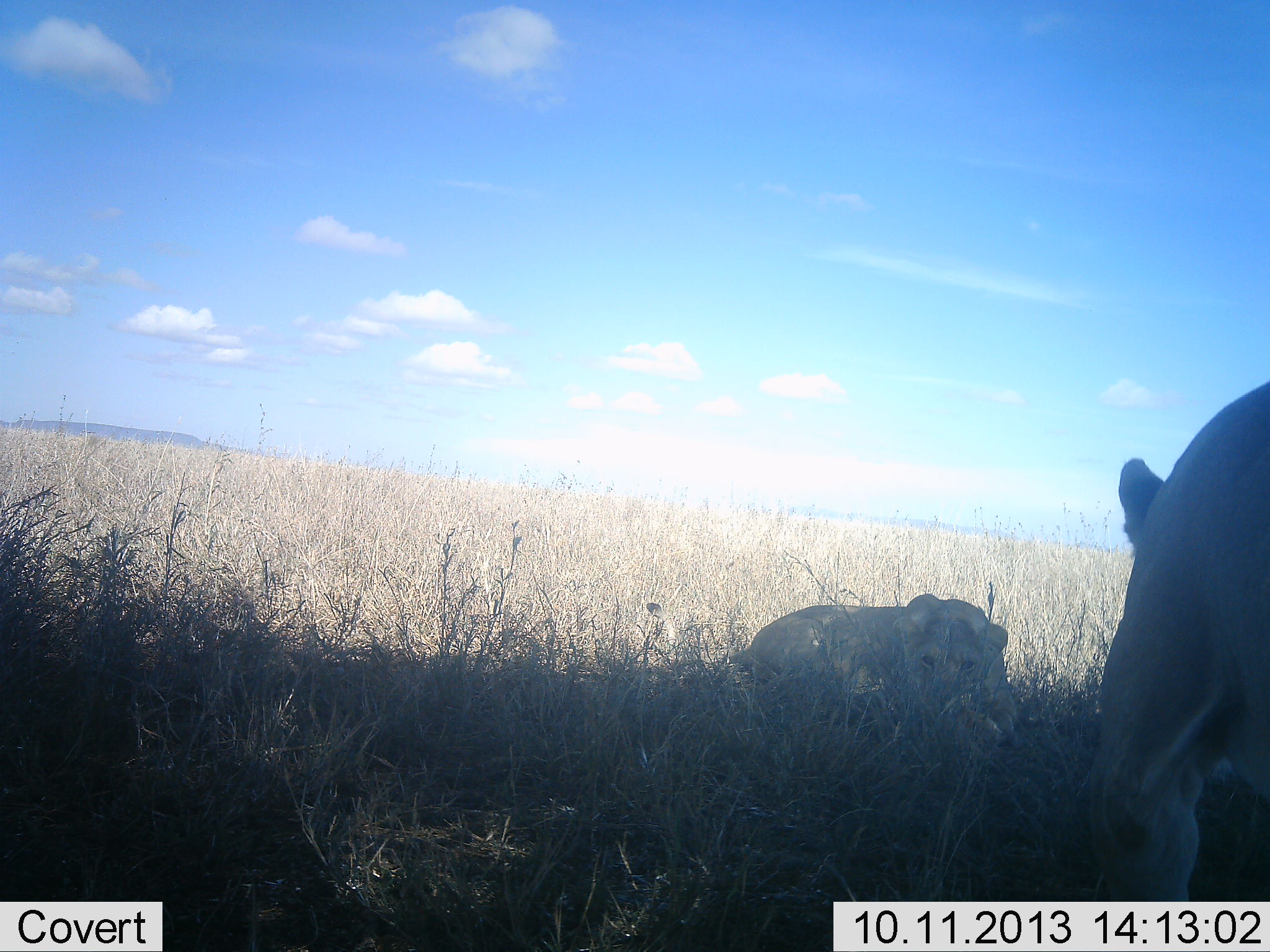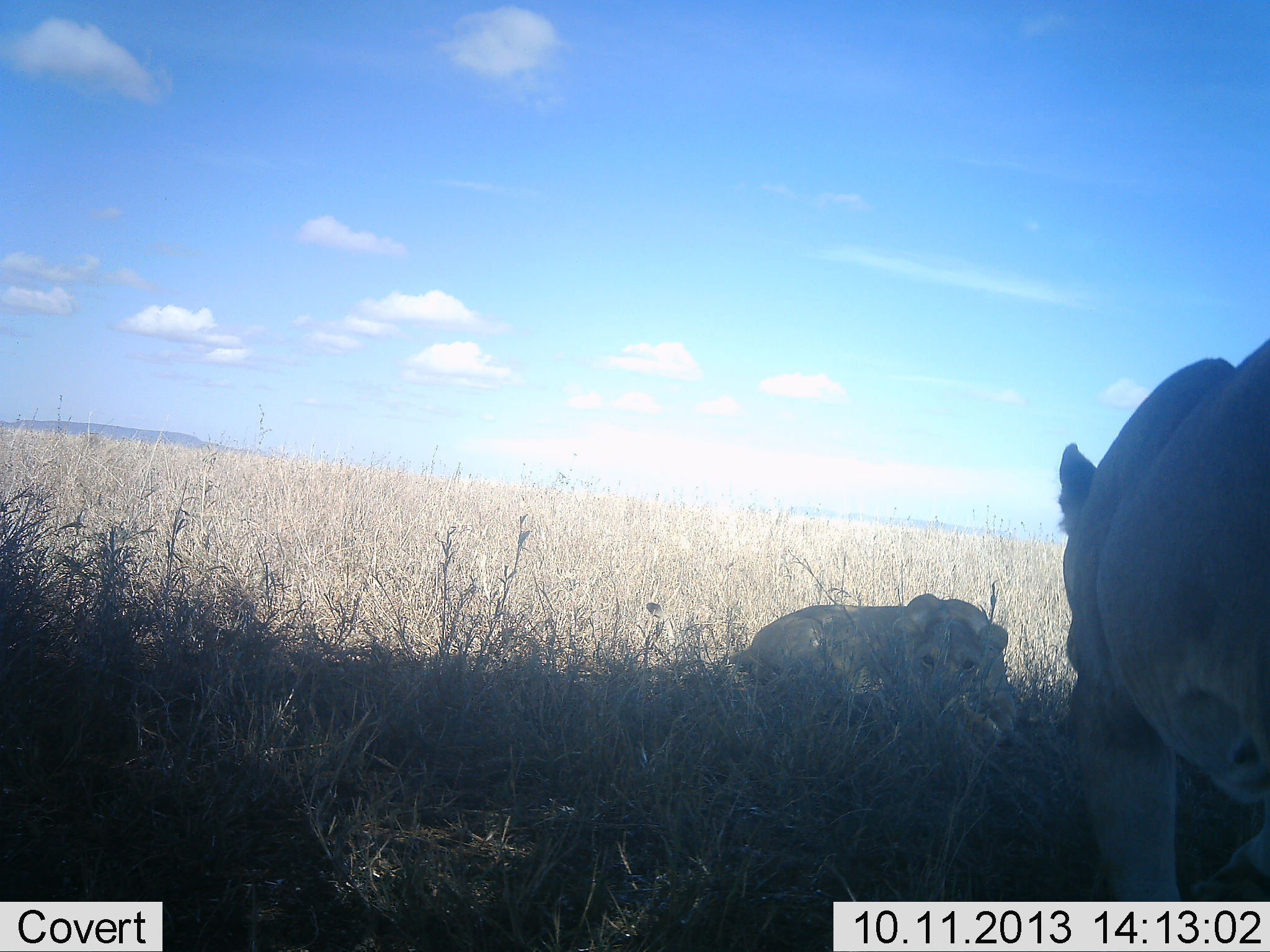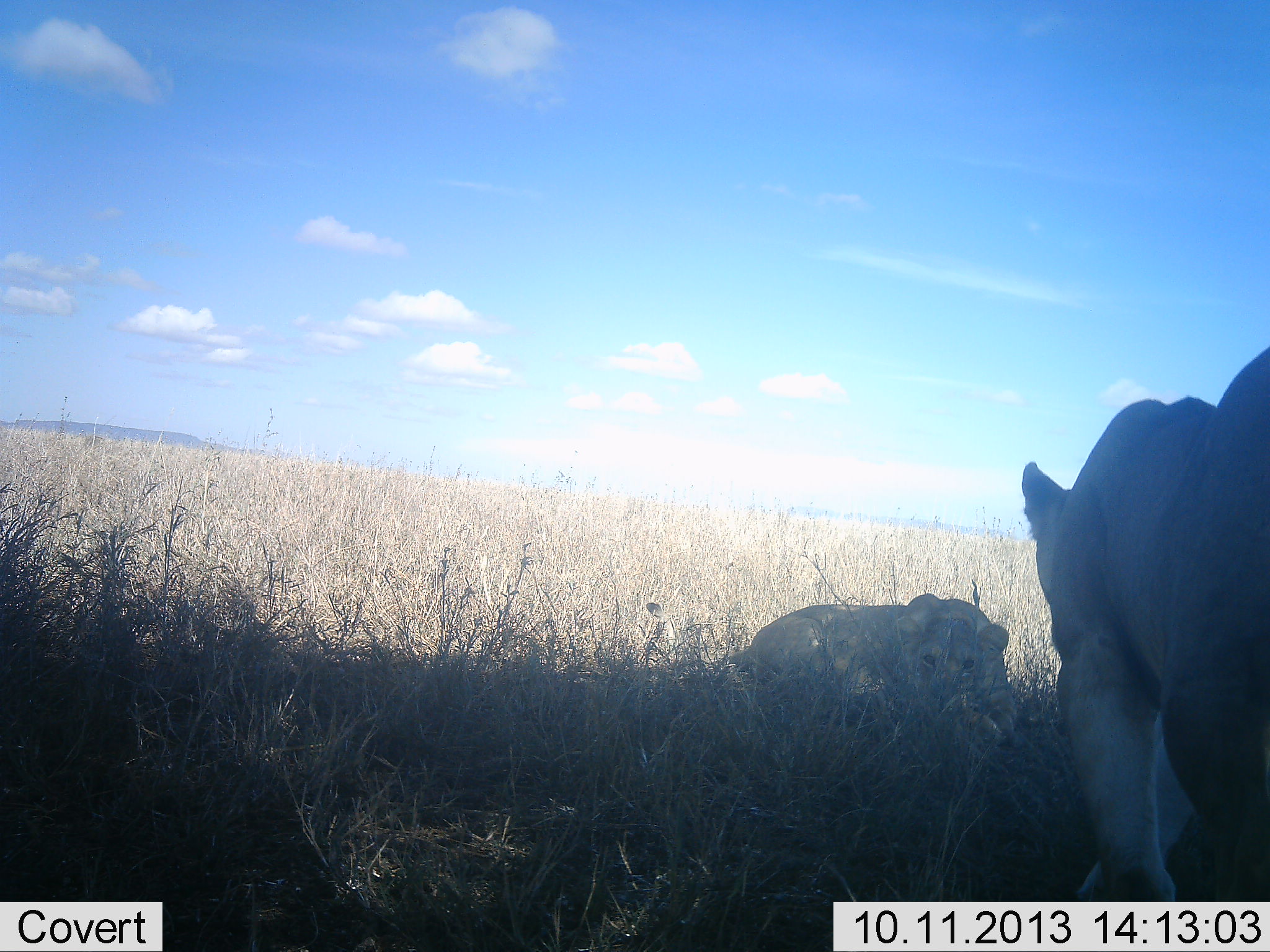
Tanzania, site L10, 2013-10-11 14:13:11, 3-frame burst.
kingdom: Animalia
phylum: Chordata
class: Mammalia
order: Carnivora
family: Felidae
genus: Panthera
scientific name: Panthera leo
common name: lion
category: lionfemale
Lionfemale (lion) (Panthera leo), count 2. Behavior (volunteer vote fractions): standing 29%, resting 84%, moving 58%, interacting 5%. Young present (vote fraction): 18%. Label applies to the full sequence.